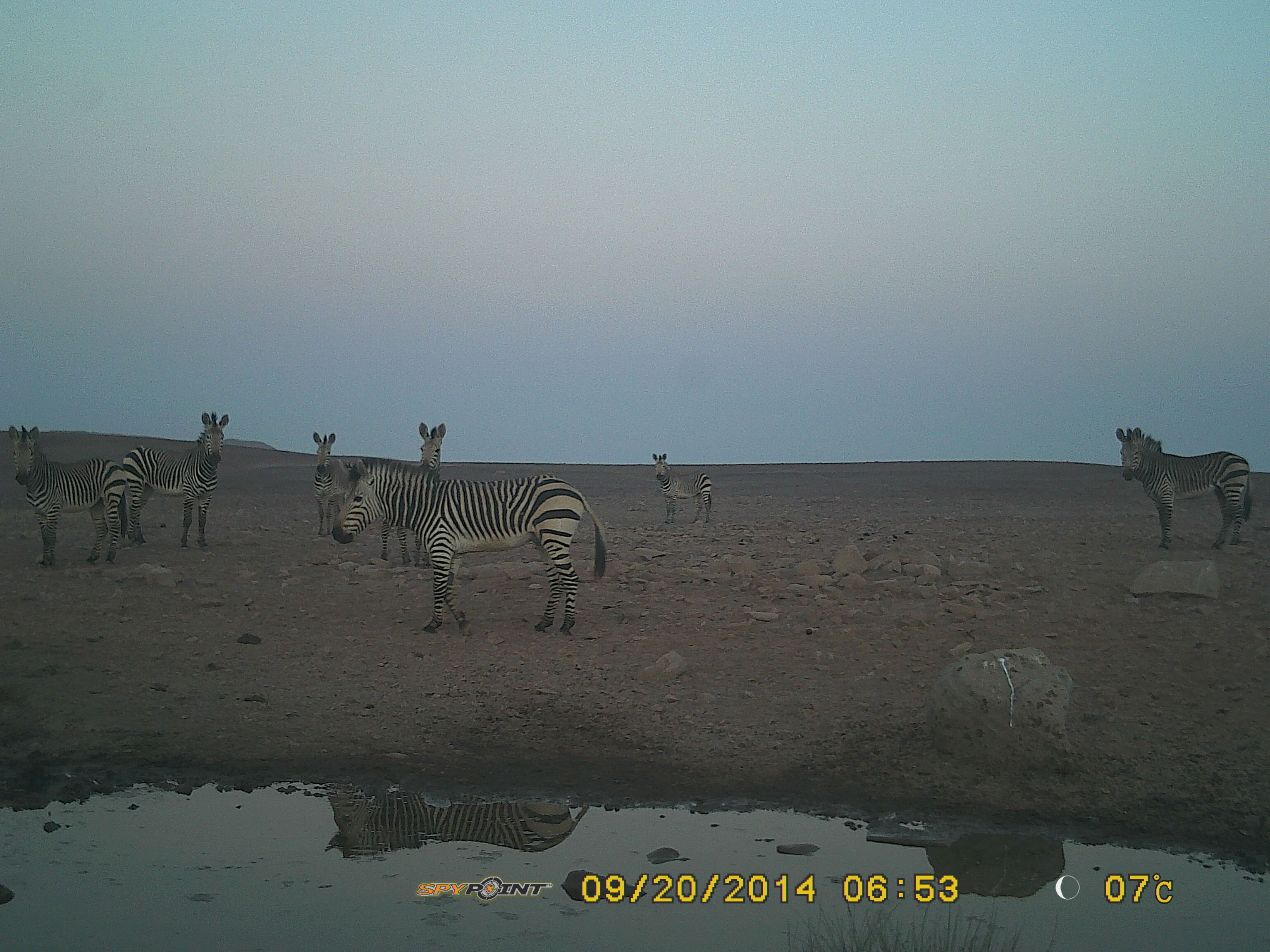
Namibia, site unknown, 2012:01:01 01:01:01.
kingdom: Animalia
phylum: Chordata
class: Mammalia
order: Perissodactyla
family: Equidae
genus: Equus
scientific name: Equus zebra hartmannae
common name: hartmann's mountain zebra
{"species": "Equus zebra hartmannae (hartmann's mountain zebra)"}